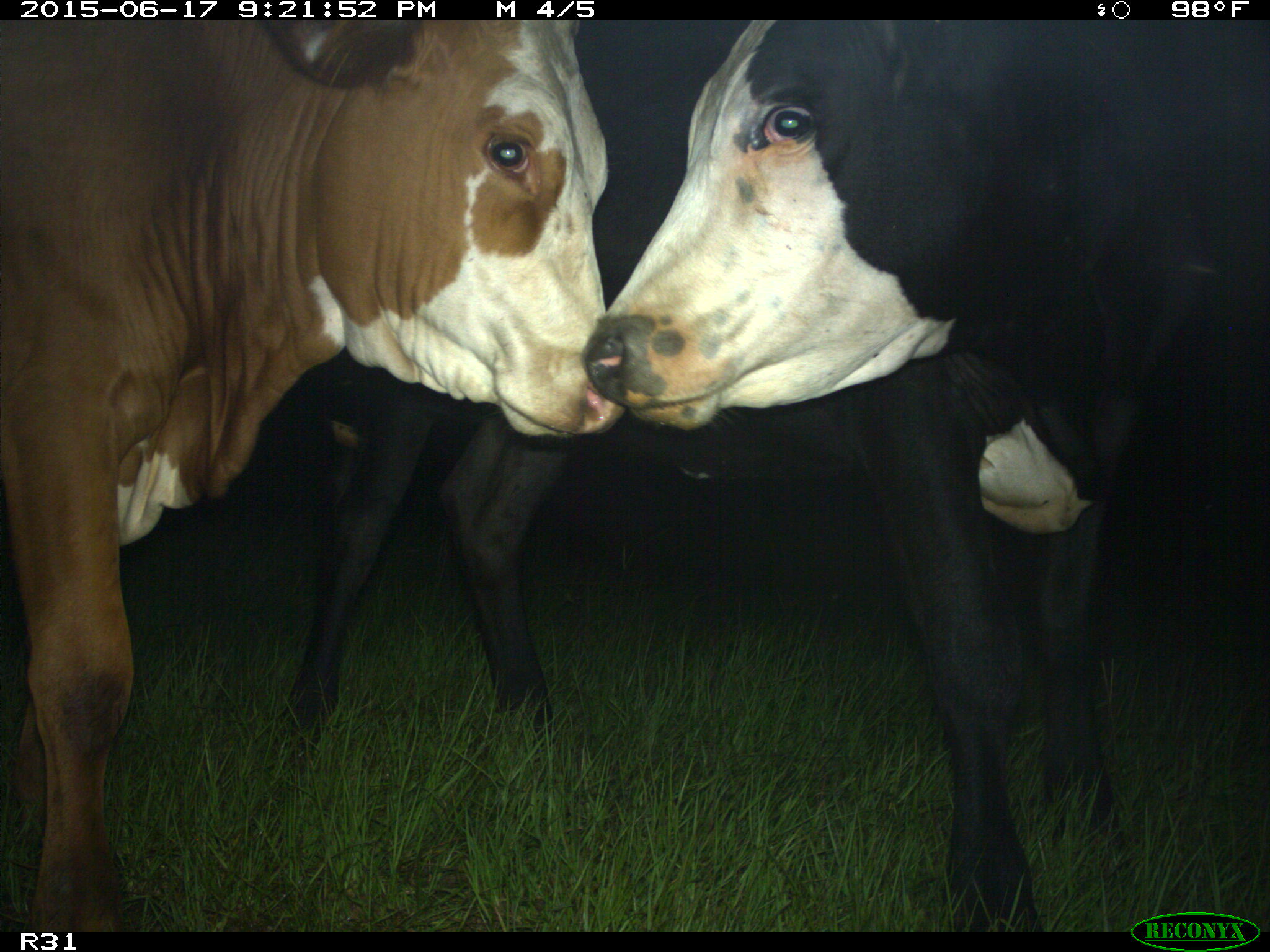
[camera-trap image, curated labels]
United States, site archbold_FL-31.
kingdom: Animalia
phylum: Chordata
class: Mammalia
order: Artiodactyla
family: Bovidae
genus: Bos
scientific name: Bos taurus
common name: domestic cow